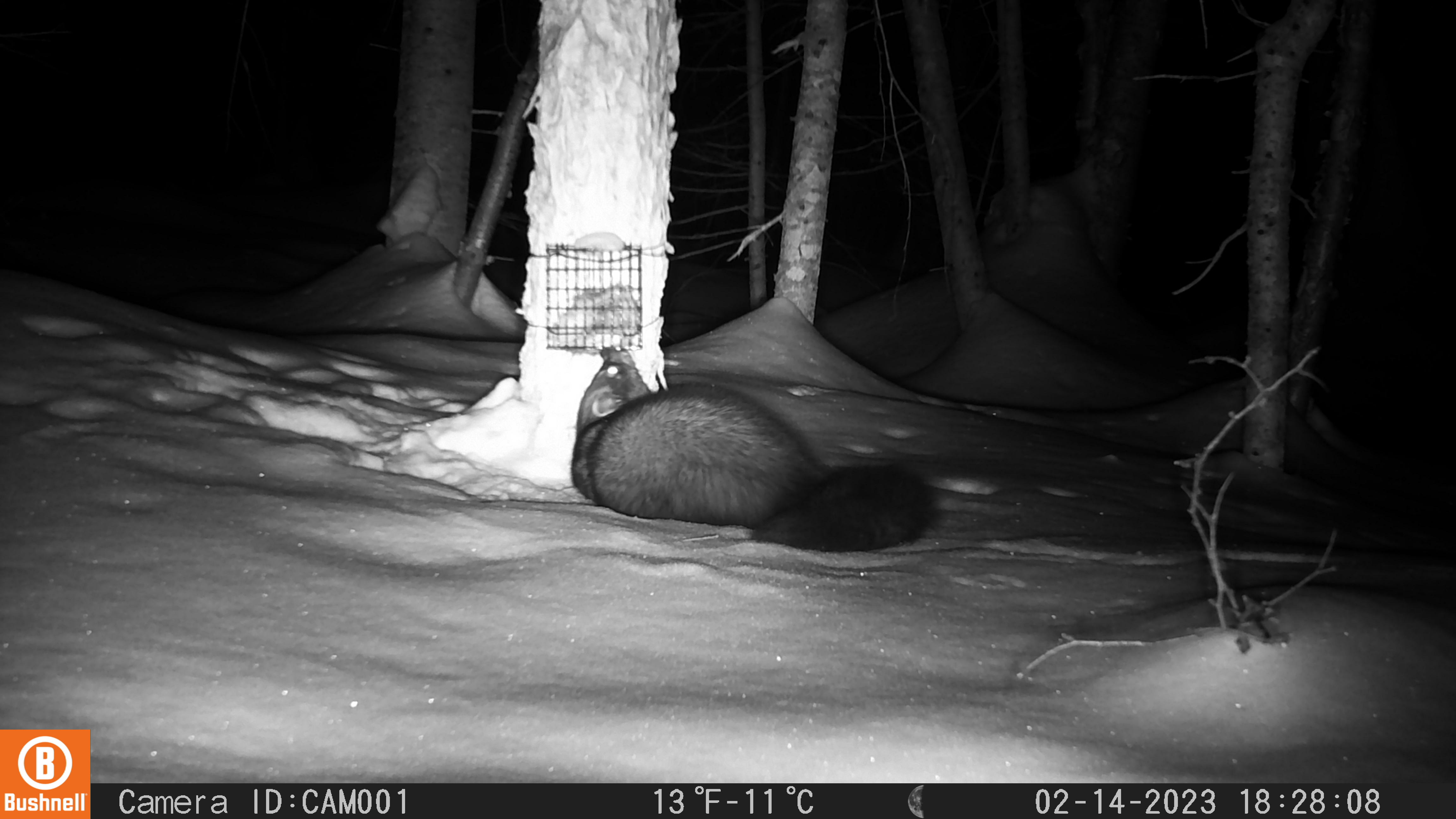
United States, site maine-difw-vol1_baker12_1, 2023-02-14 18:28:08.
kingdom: Animalia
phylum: Chordata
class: Mammalia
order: Carnivora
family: Mustelidae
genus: Pekania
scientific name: Pekania pennanti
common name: fisher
Fisher (Pekania pennanti).